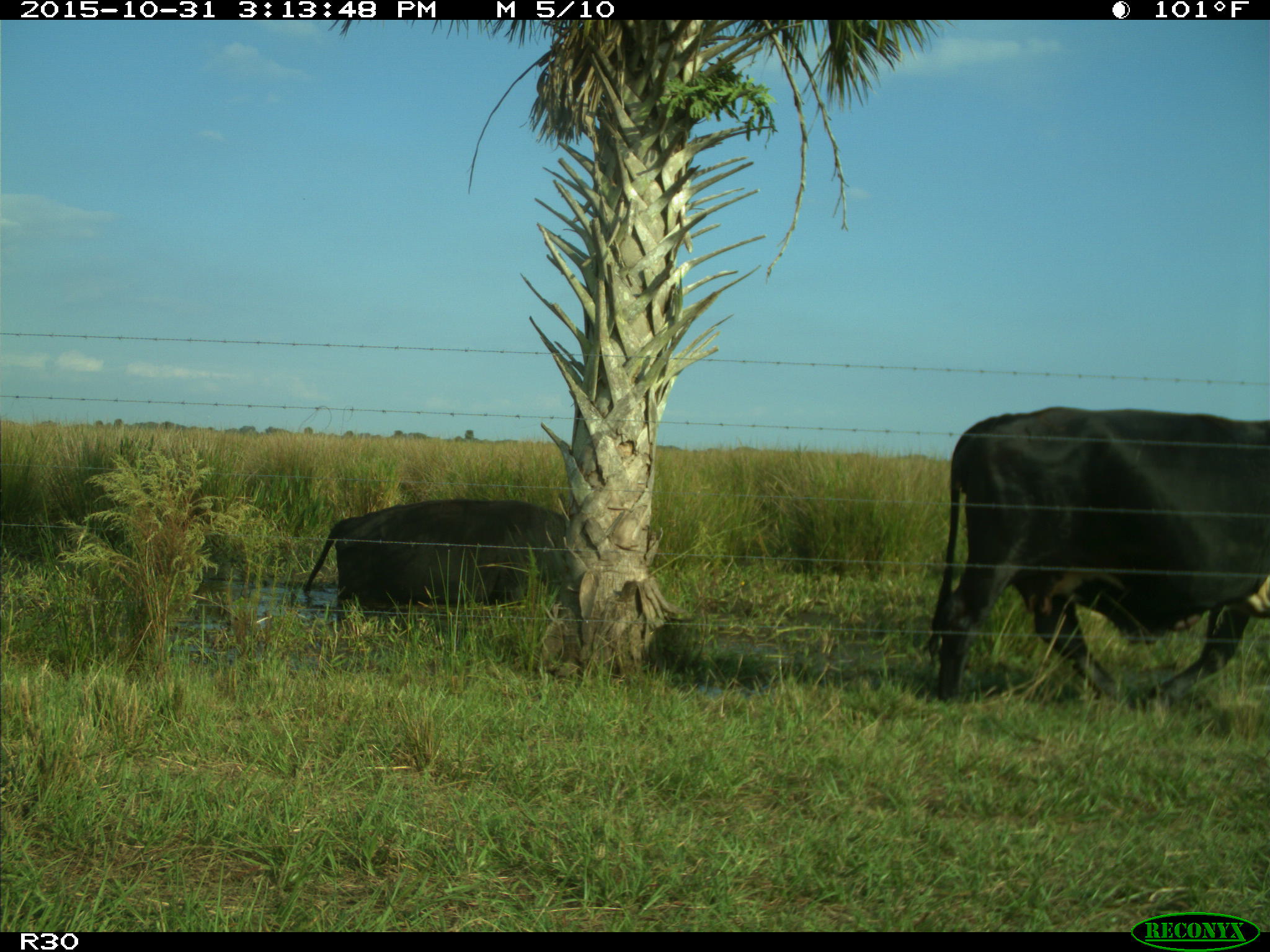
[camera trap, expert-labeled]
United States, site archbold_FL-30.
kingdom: Animalia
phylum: Chordata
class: Mammalia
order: Artiodactyla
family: Bovidae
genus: Bos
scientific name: Bos taurus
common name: domestic cow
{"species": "Bos taurus (domestic cow)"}